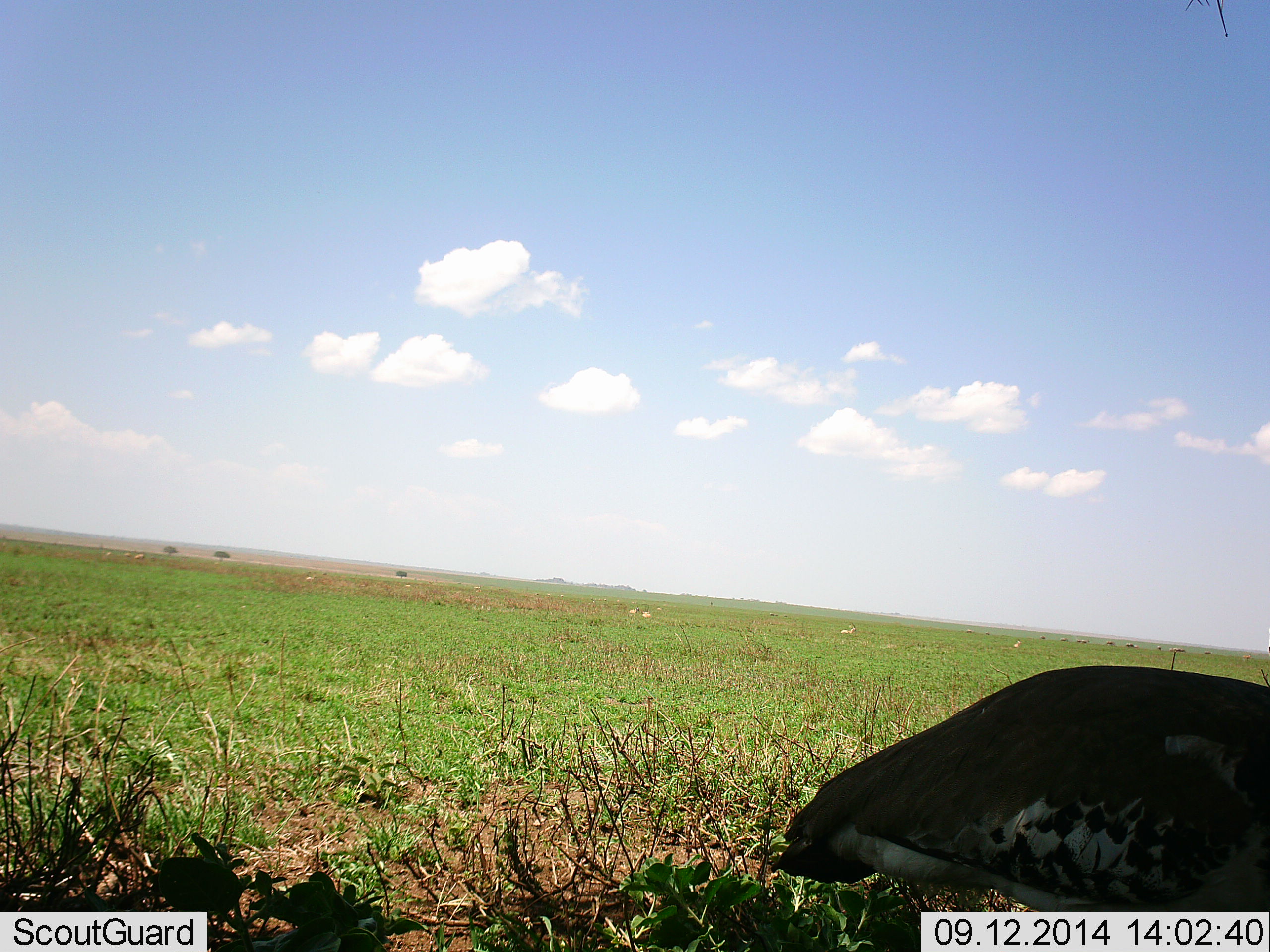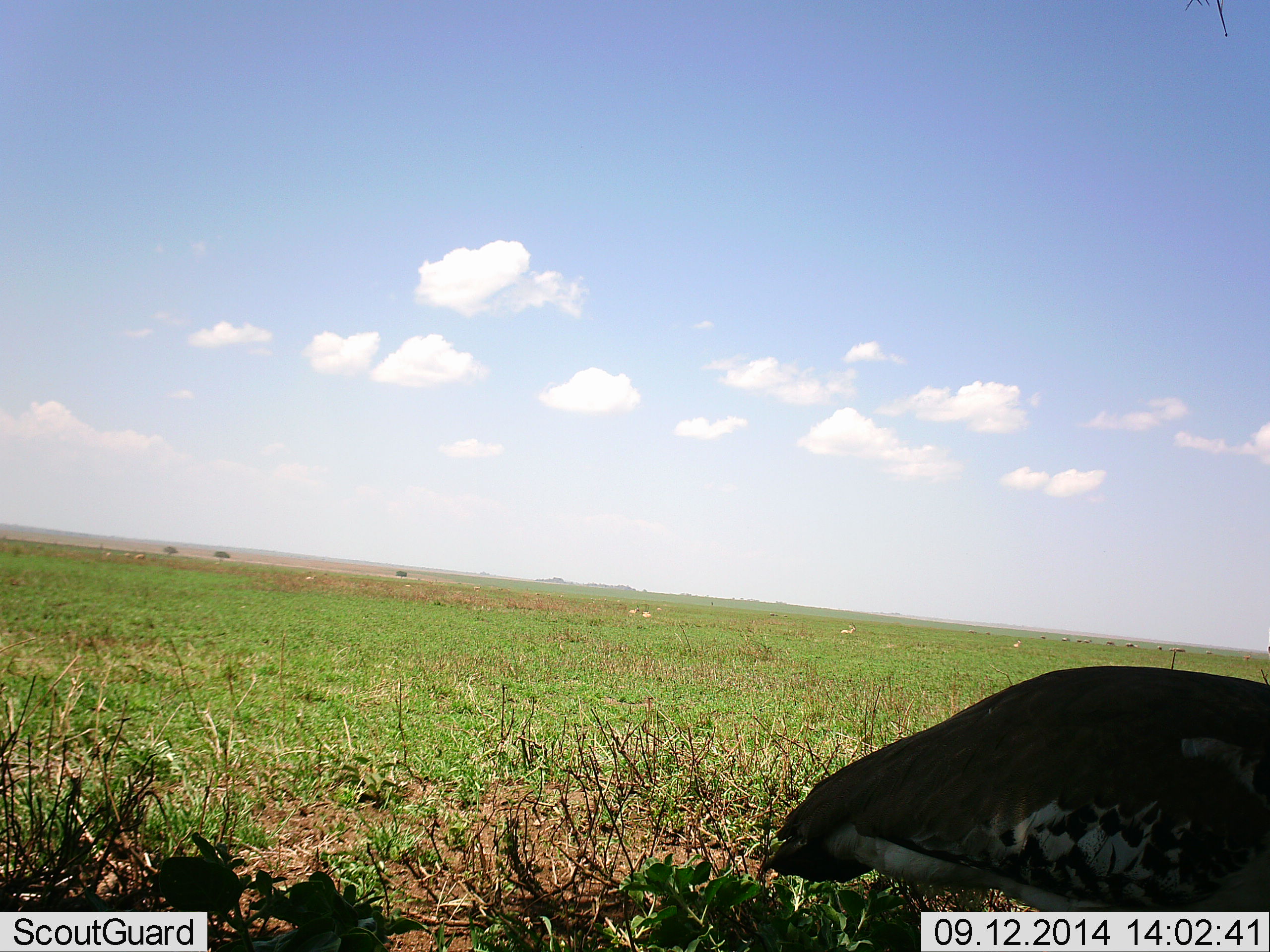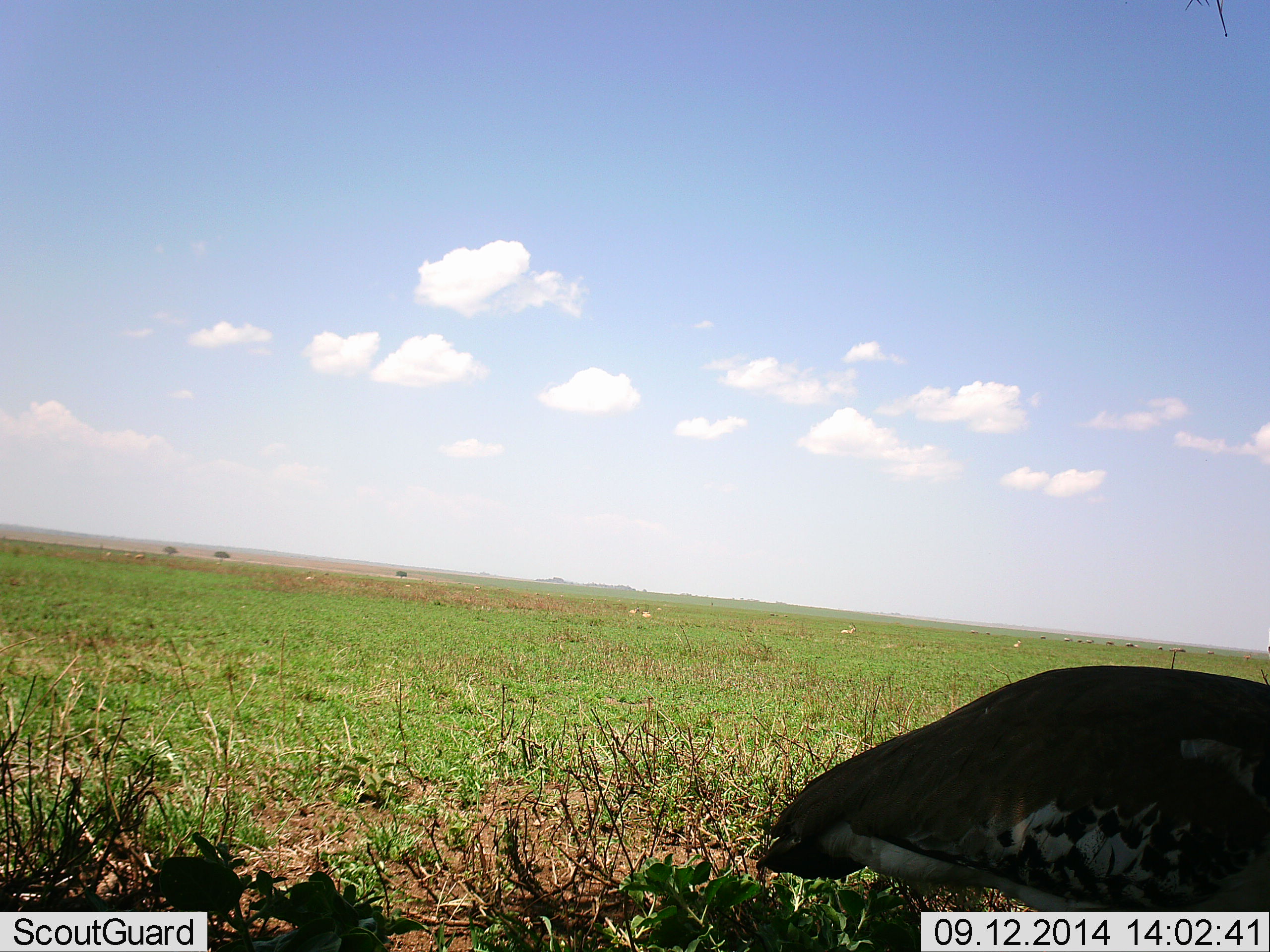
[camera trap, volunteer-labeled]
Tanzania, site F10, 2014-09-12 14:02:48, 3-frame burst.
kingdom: Animalia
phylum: Chordata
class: Aves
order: Otidiformes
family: Otididae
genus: Ardeotis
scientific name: Ardeotis kori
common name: kori bustard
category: koribustard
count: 1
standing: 73%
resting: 9%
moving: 9%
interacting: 9%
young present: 0%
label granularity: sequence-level